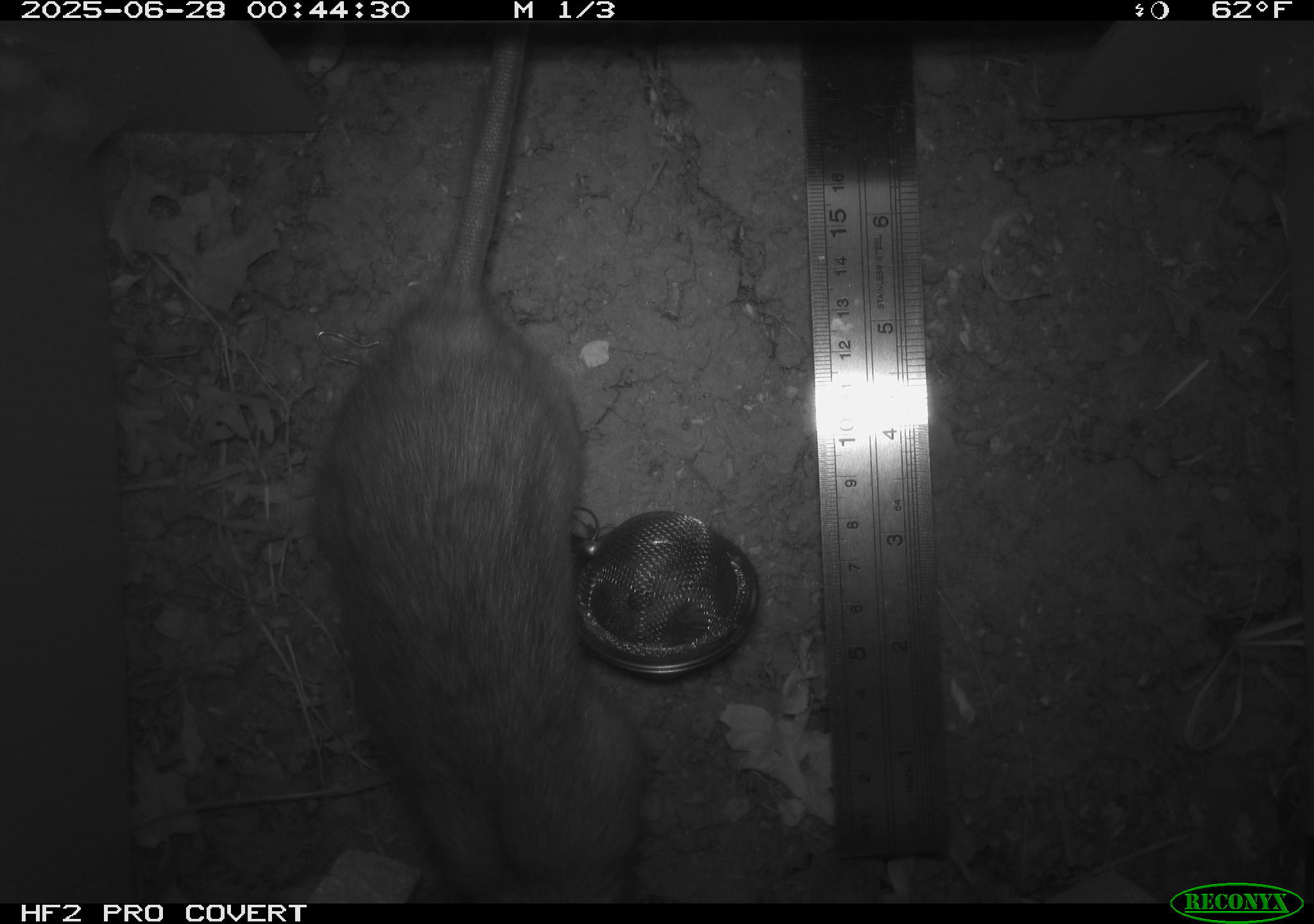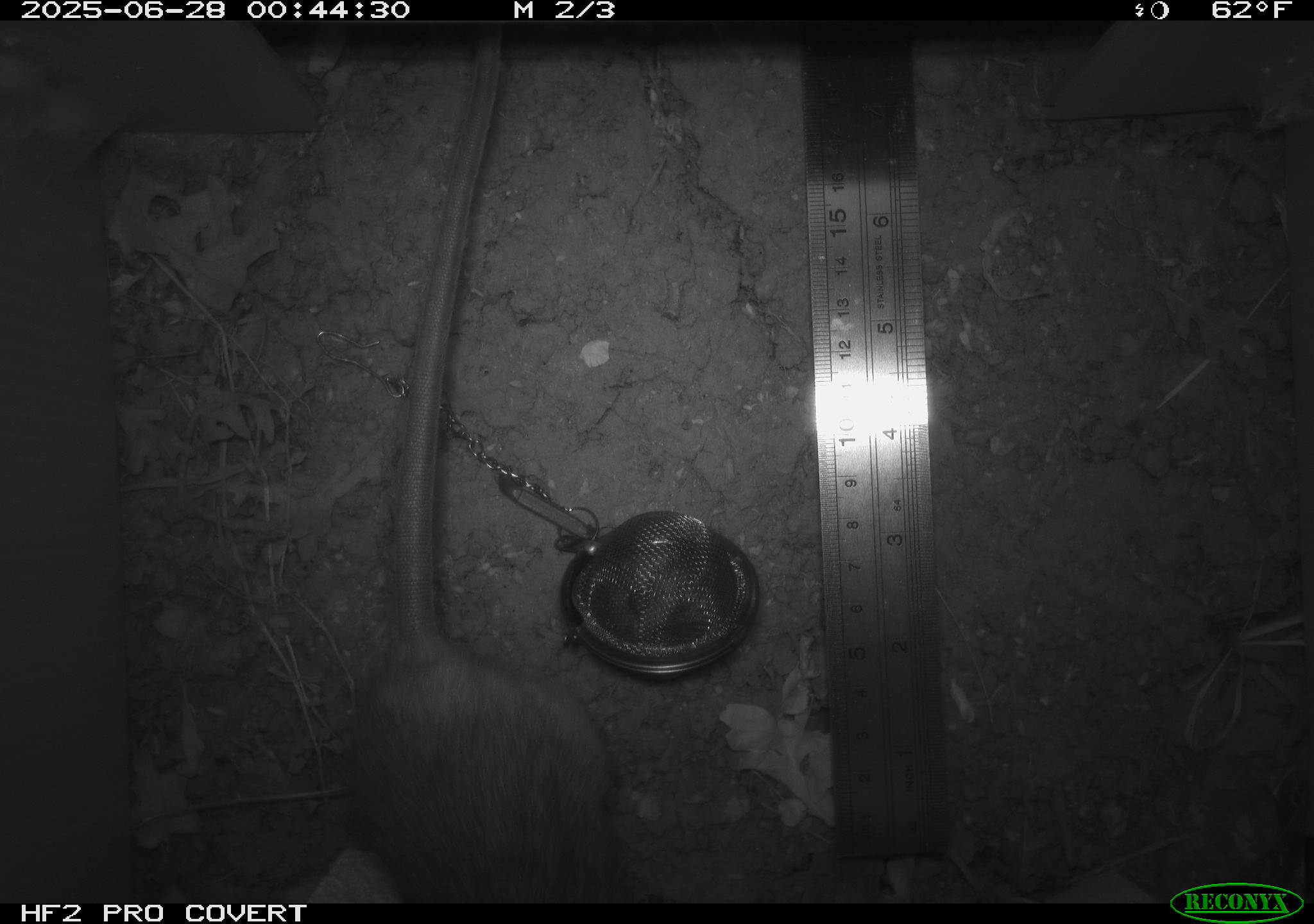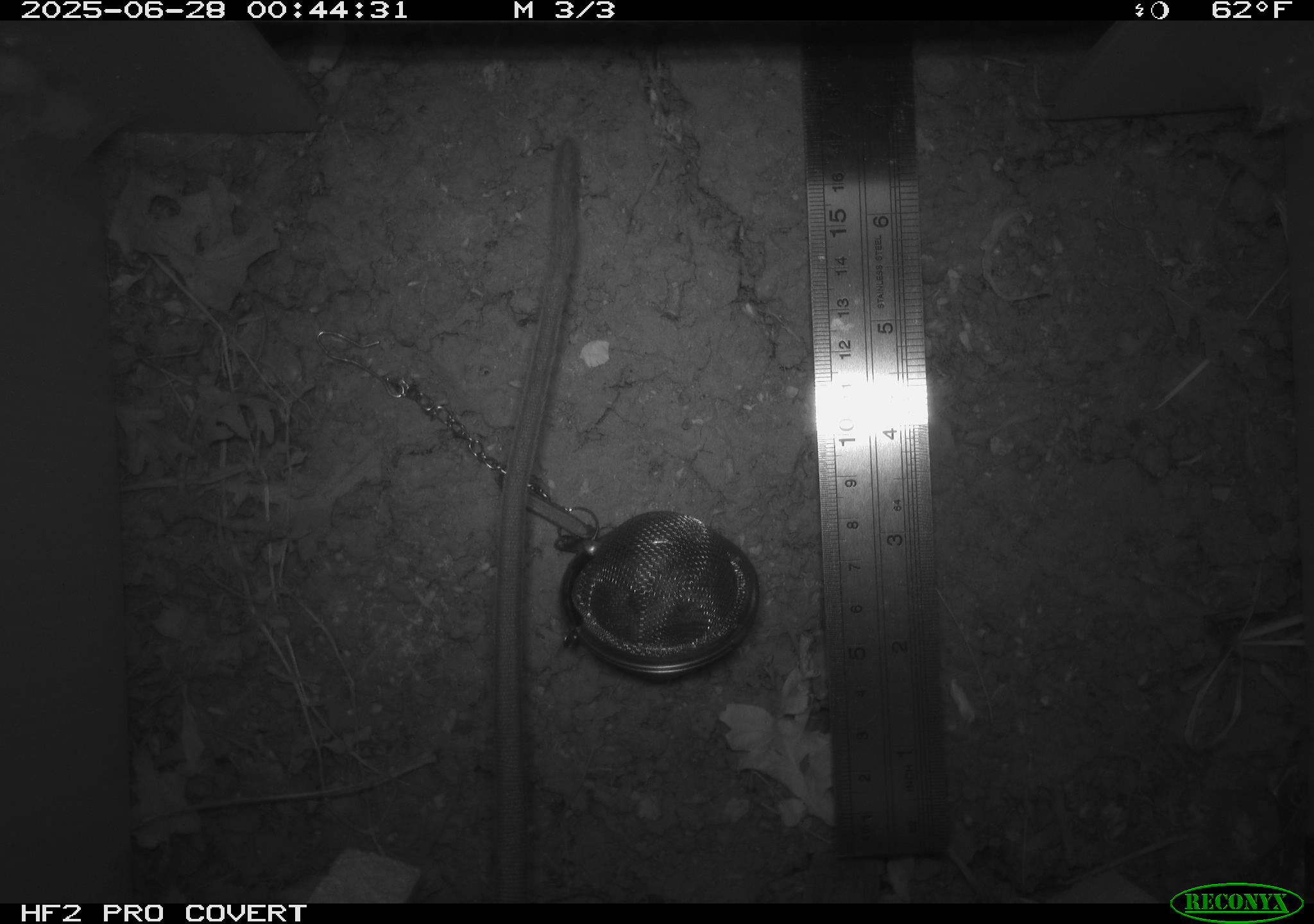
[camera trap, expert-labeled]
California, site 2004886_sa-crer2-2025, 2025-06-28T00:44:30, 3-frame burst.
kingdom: Animalia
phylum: Chordata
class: Mammalia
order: Rodentia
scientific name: Rodentia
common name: rodent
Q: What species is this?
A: Rodent (Rodentia).